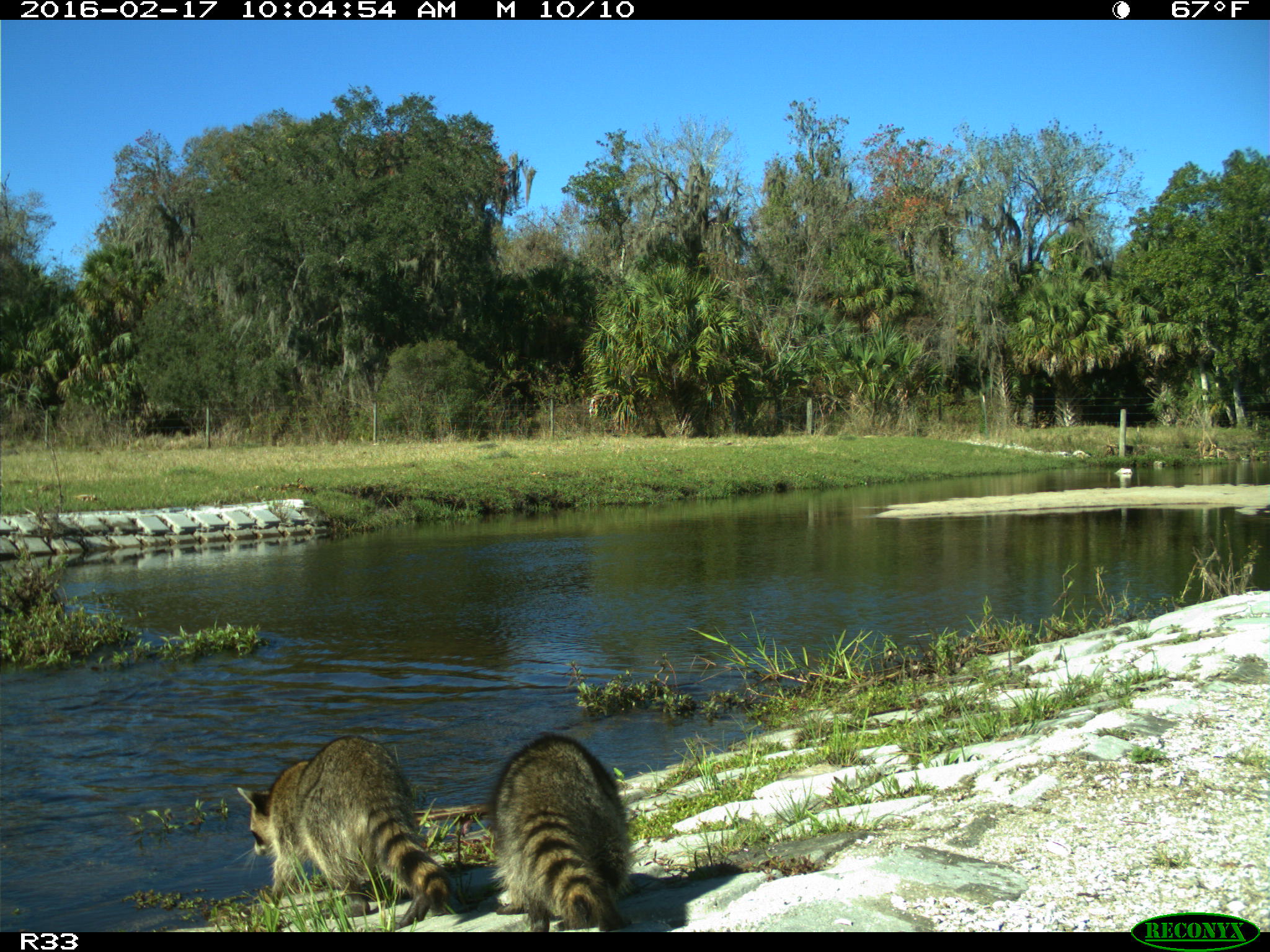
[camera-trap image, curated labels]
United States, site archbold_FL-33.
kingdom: Animalia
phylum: Chordata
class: Mammalia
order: Carnivora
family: Procyonidae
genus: Procyon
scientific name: Procyon lotor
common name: common raccoon